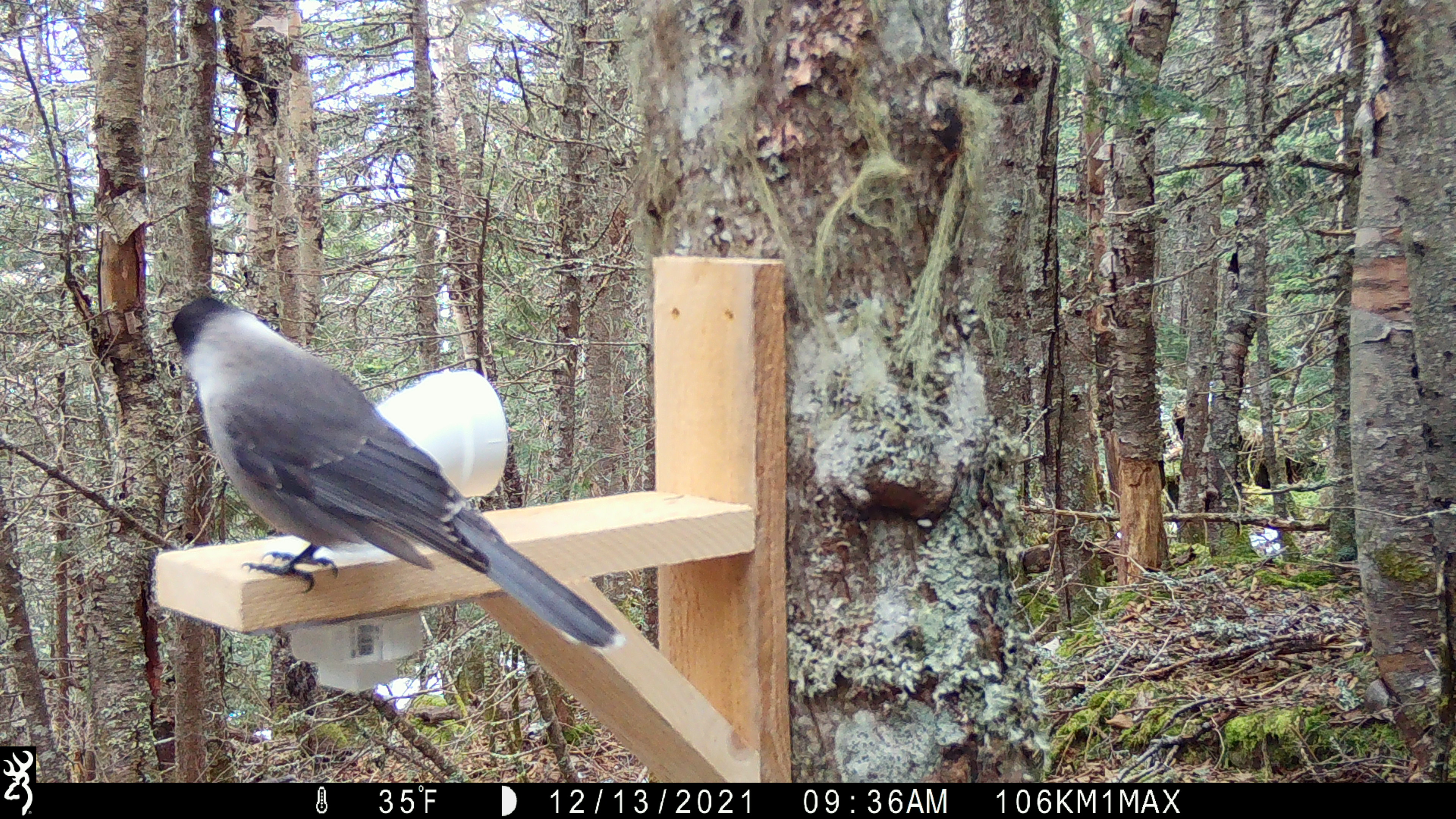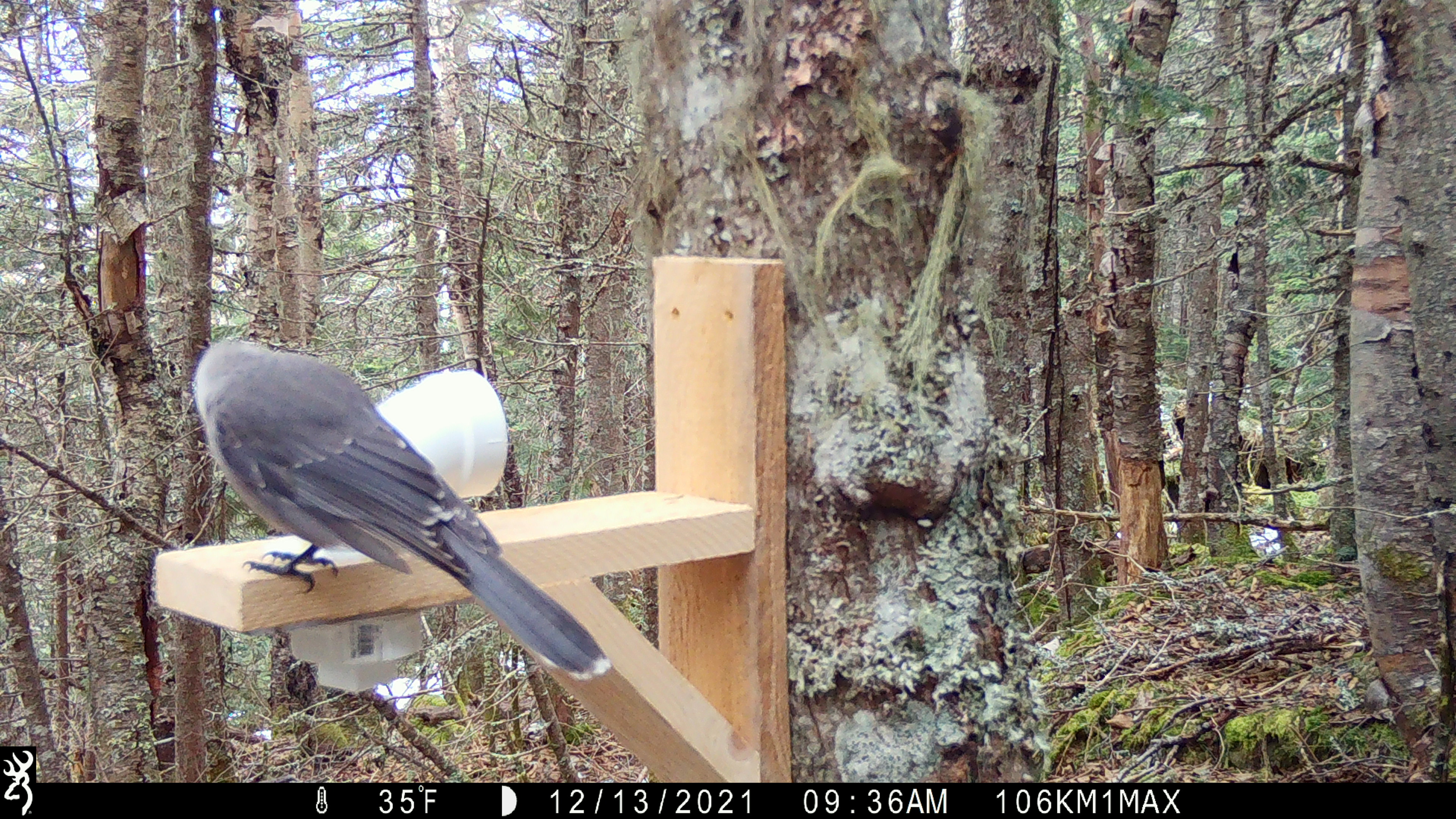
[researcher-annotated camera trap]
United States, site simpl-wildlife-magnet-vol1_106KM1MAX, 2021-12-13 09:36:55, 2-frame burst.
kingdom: Animalia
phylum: Chordata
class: Aves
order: Passeriformes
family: Corvidae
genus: Perisoreus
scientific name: Perisoreus canadensis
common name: canada jay